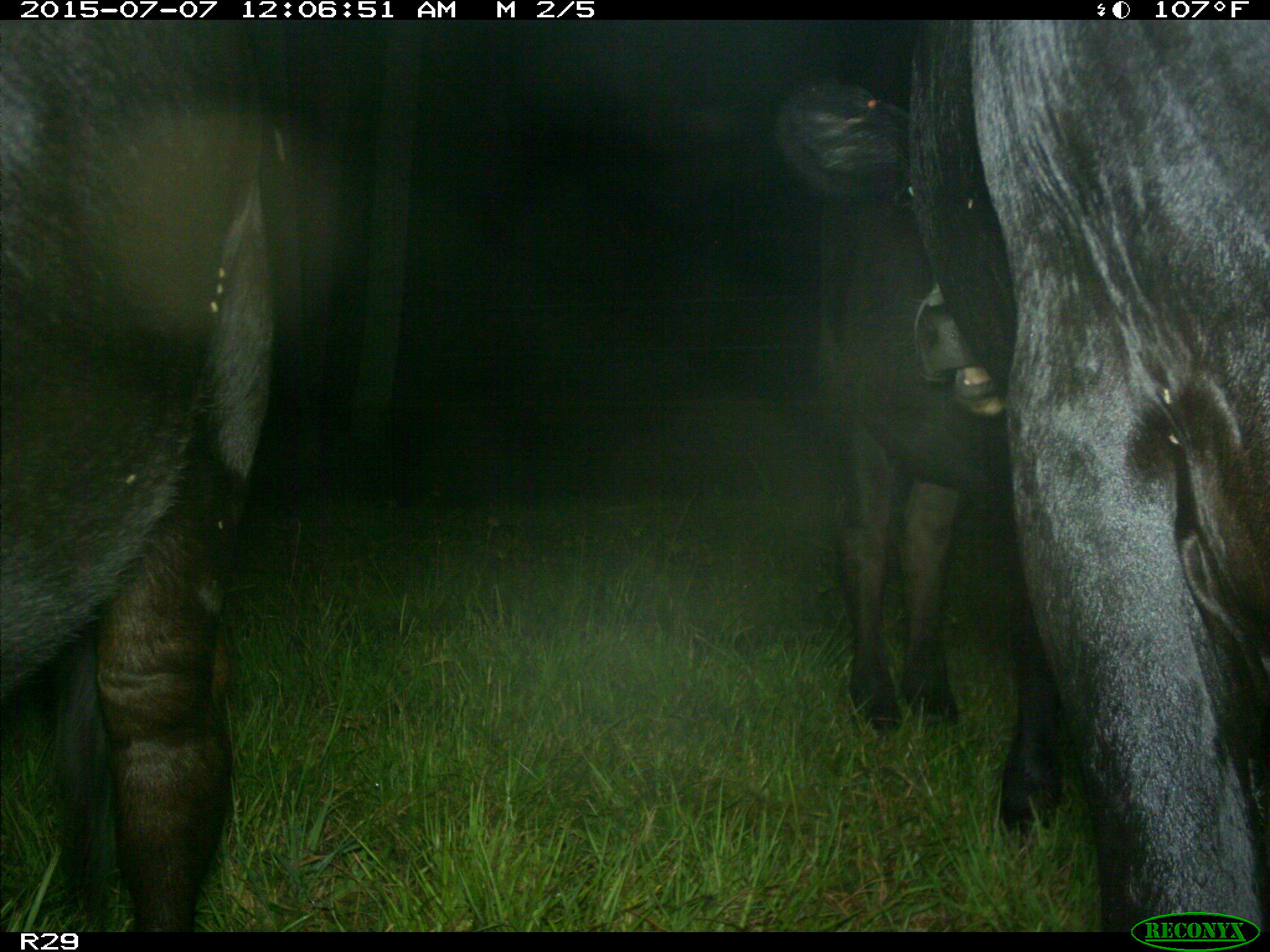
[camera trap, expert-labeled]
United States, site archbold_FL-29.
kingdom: Animalia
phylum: Chordata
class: Mammalia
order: Artiodactyla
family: Bovidae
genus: Bos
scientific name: Bos taurus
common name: domestic cow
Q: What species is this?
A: Bos taurus (domestic cow).